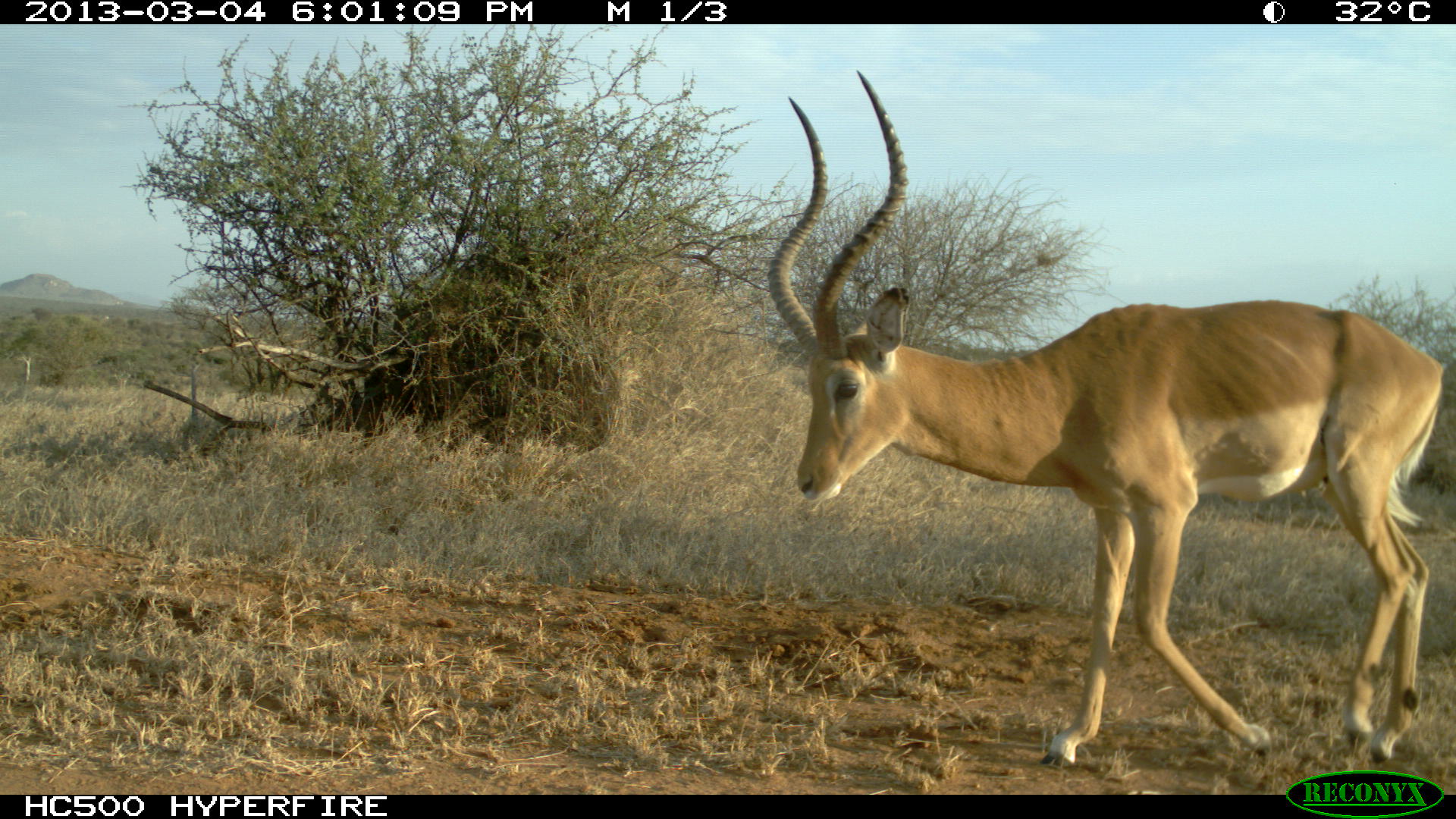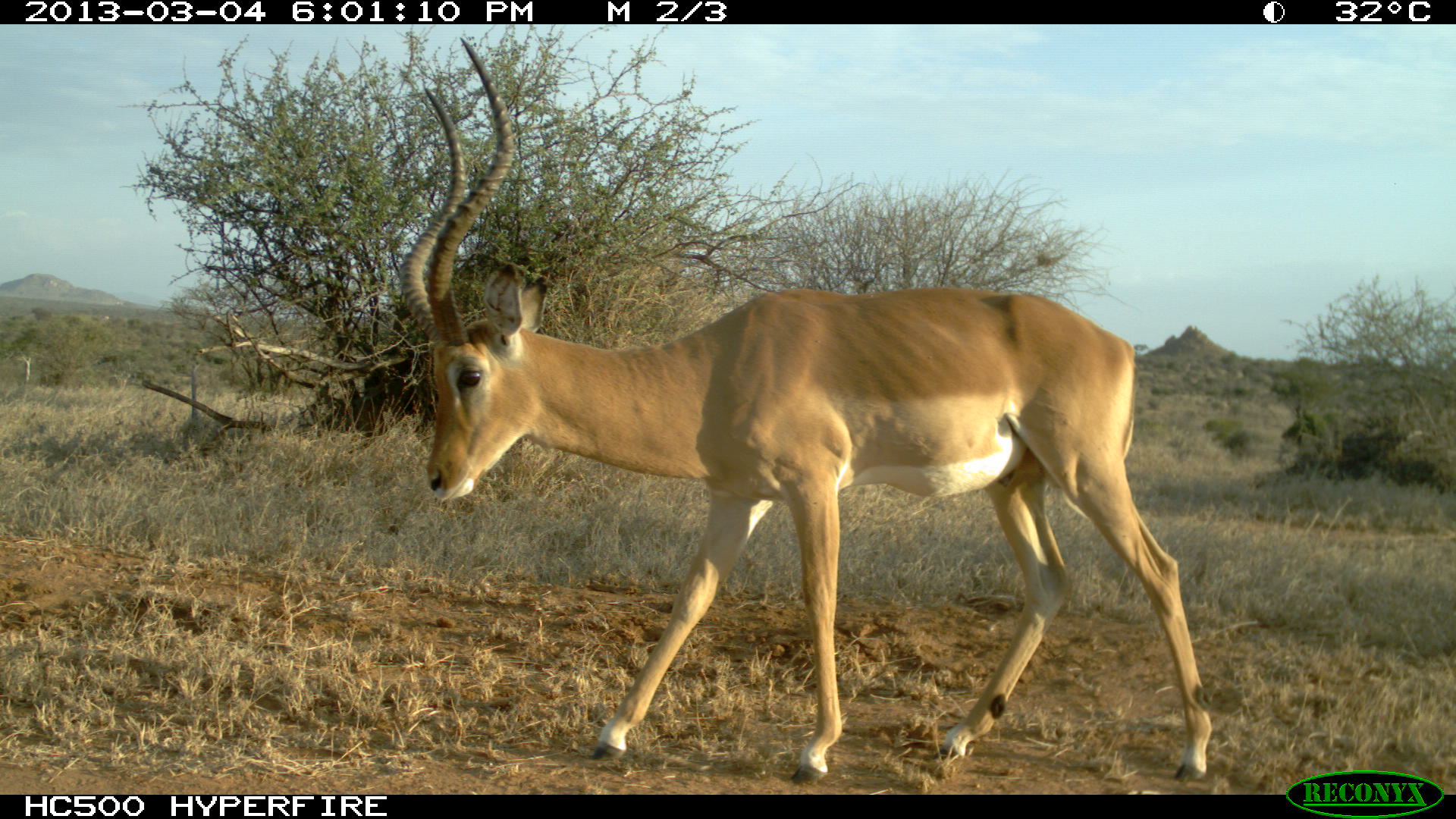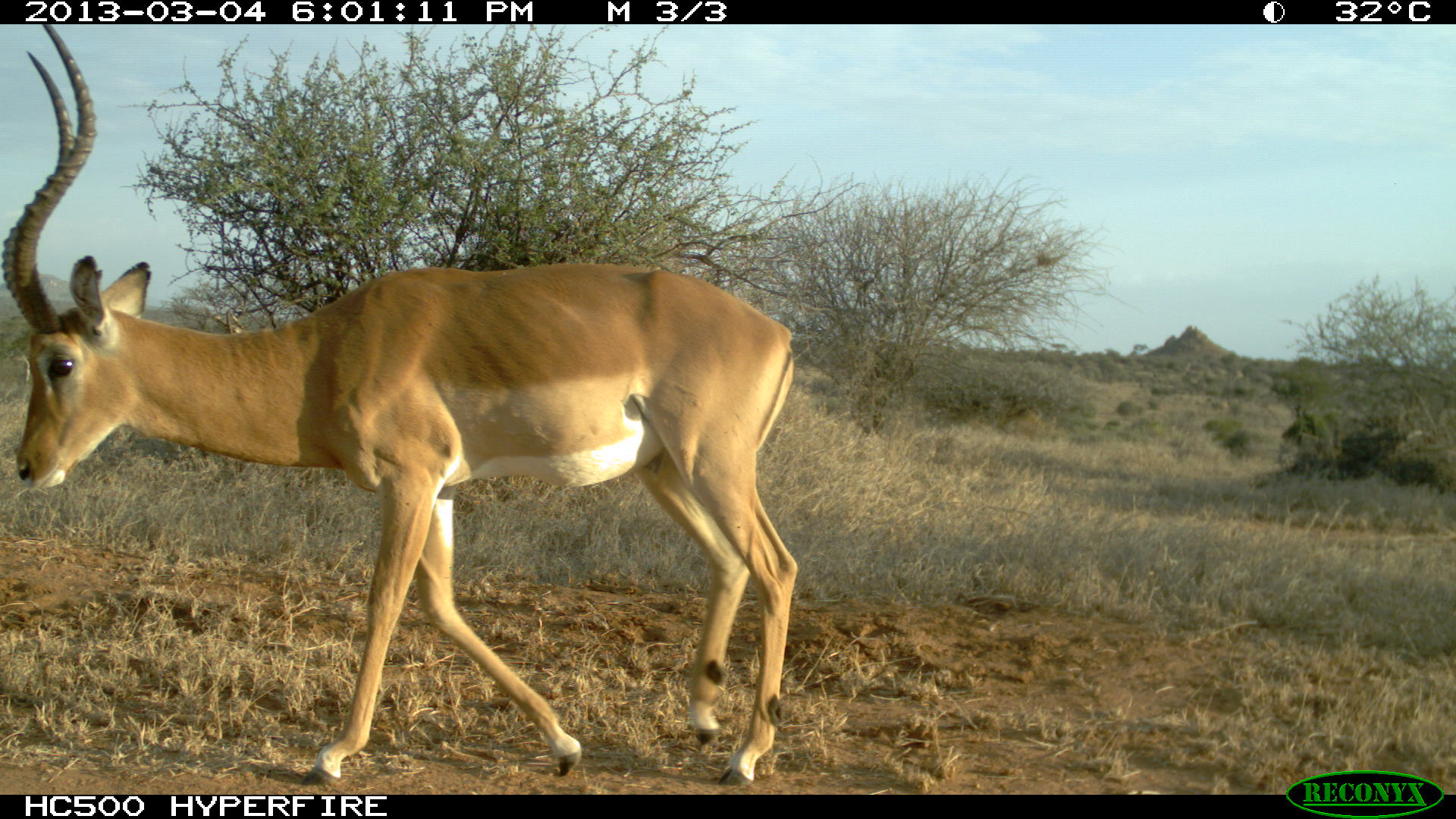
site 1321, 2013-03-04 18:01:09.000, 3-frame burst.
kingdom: Animalia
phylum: Chordata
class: Mammalia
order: Artiodactyla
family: Bovidae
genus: Aepyceros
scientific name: Aepyceros melampus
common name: impala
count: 1